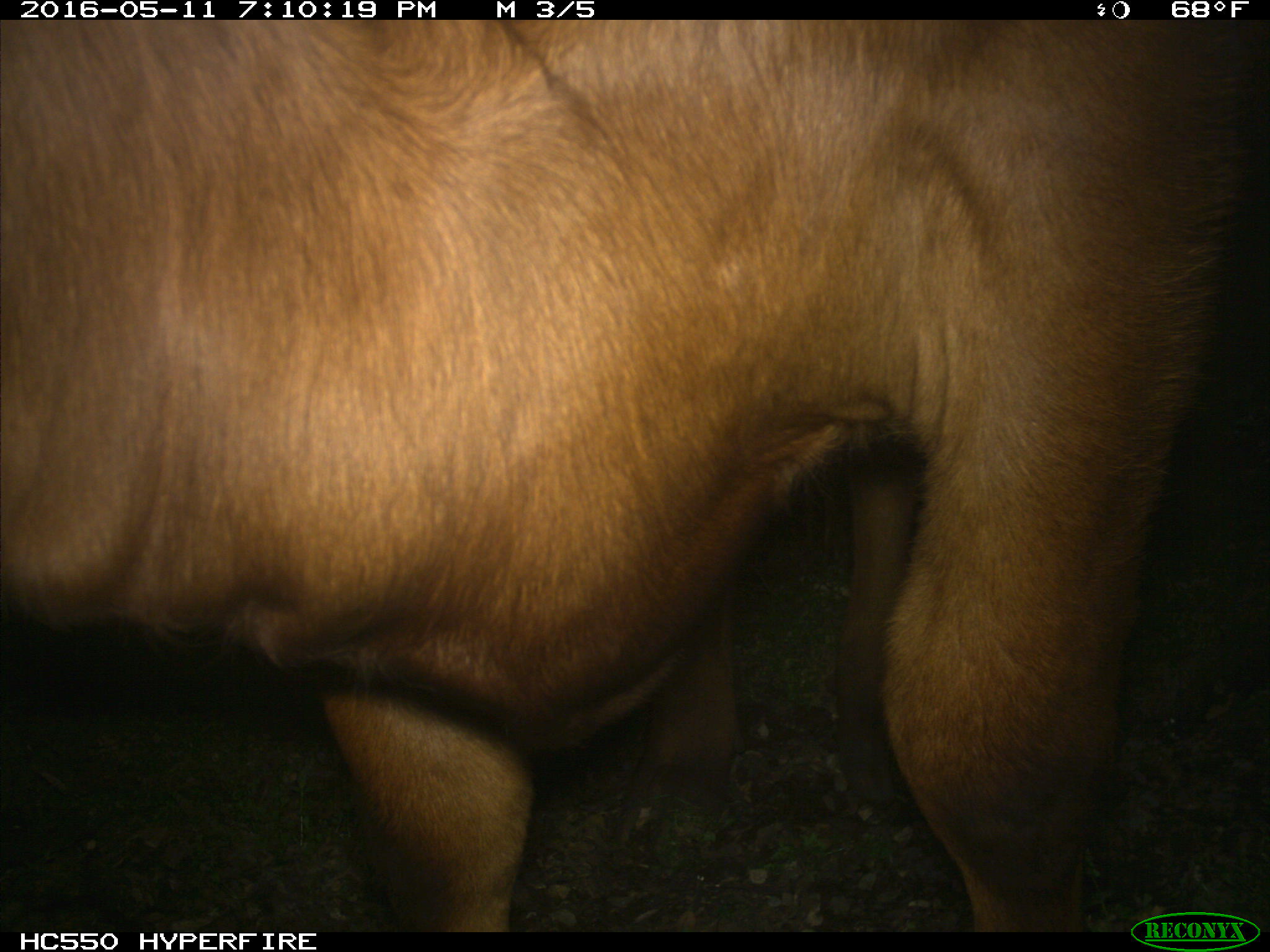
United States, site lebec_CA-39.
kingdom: Animalia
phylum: Chordata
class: Mammalia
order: Artiodactyla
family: Bovidae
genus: Bos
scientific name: Bos taurus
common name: domestic cow